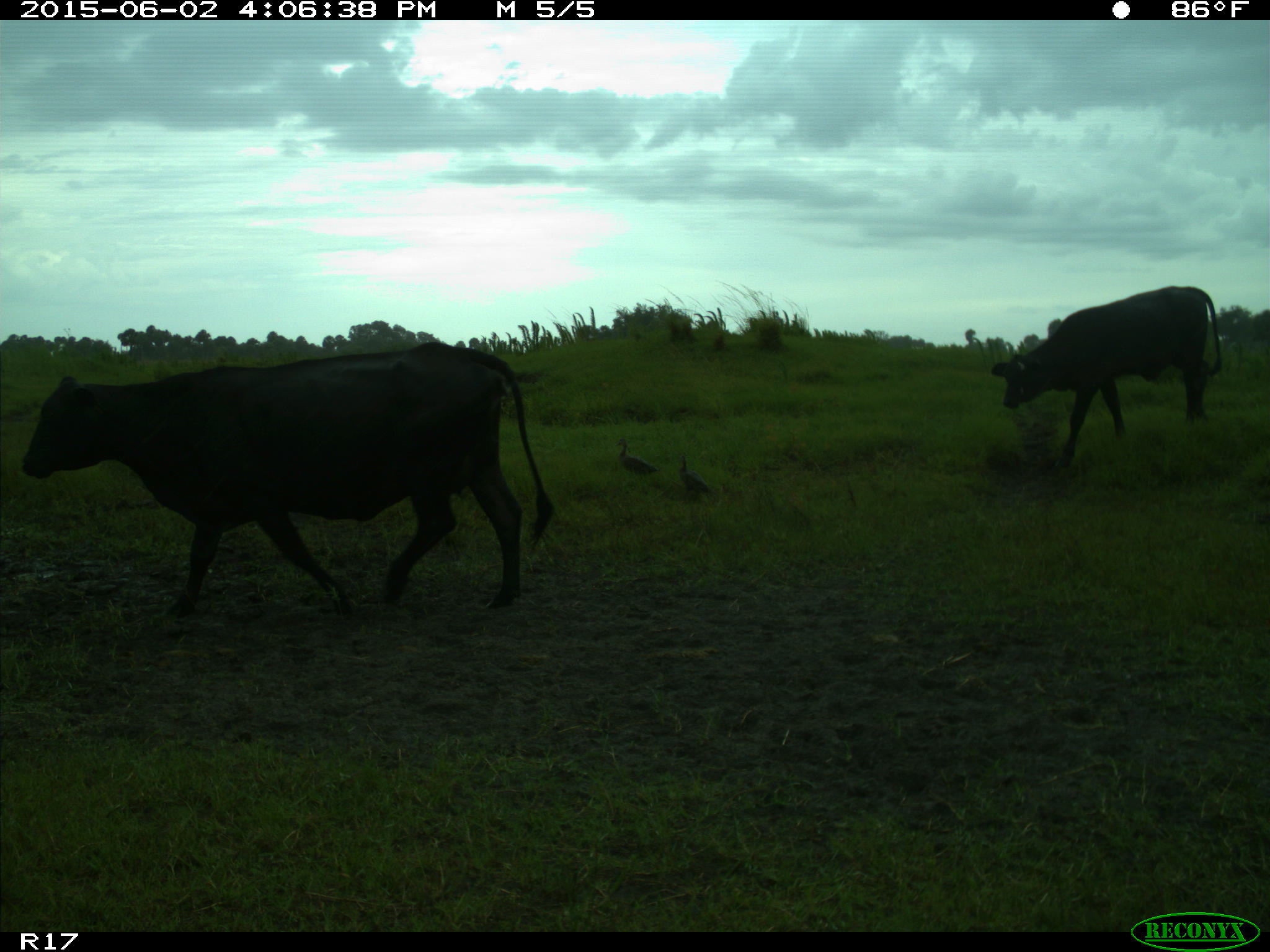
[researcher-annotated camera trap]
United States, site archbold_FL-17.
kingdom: Animalia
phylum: Chordata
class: Mammalia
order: Artiodactyla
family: Bovidae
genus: Bos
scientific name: Bos taurus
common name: domestic cow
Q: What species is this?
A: Bos taurus (domestic cow).